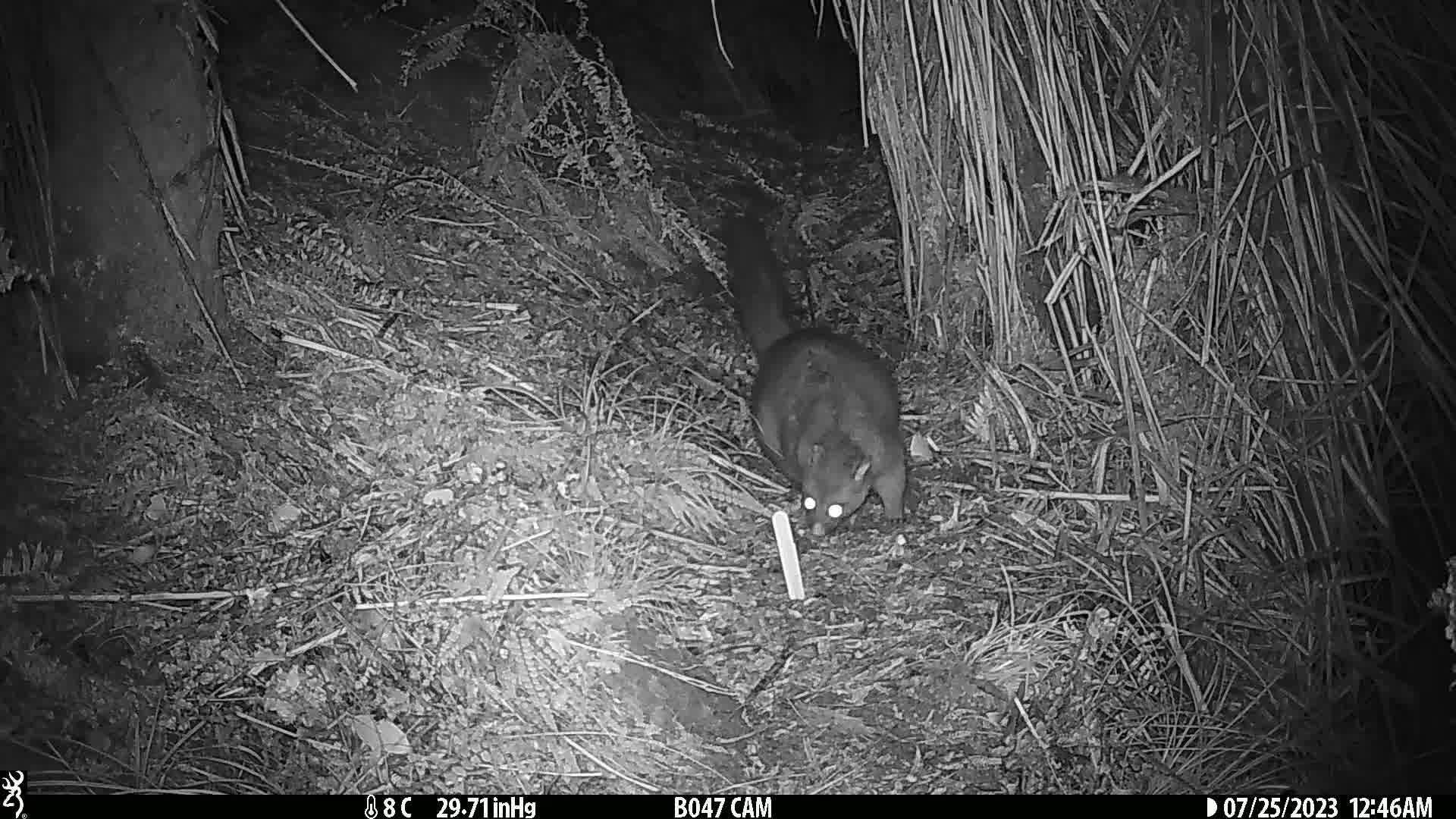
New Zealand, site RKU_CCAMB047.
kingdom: Animalia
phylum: Chordata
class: Mammalia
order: Diprotodontia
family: Phalangeridae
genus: Trichosurus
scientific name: Trichosurus vulpecula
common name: common brushtail possum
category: possum